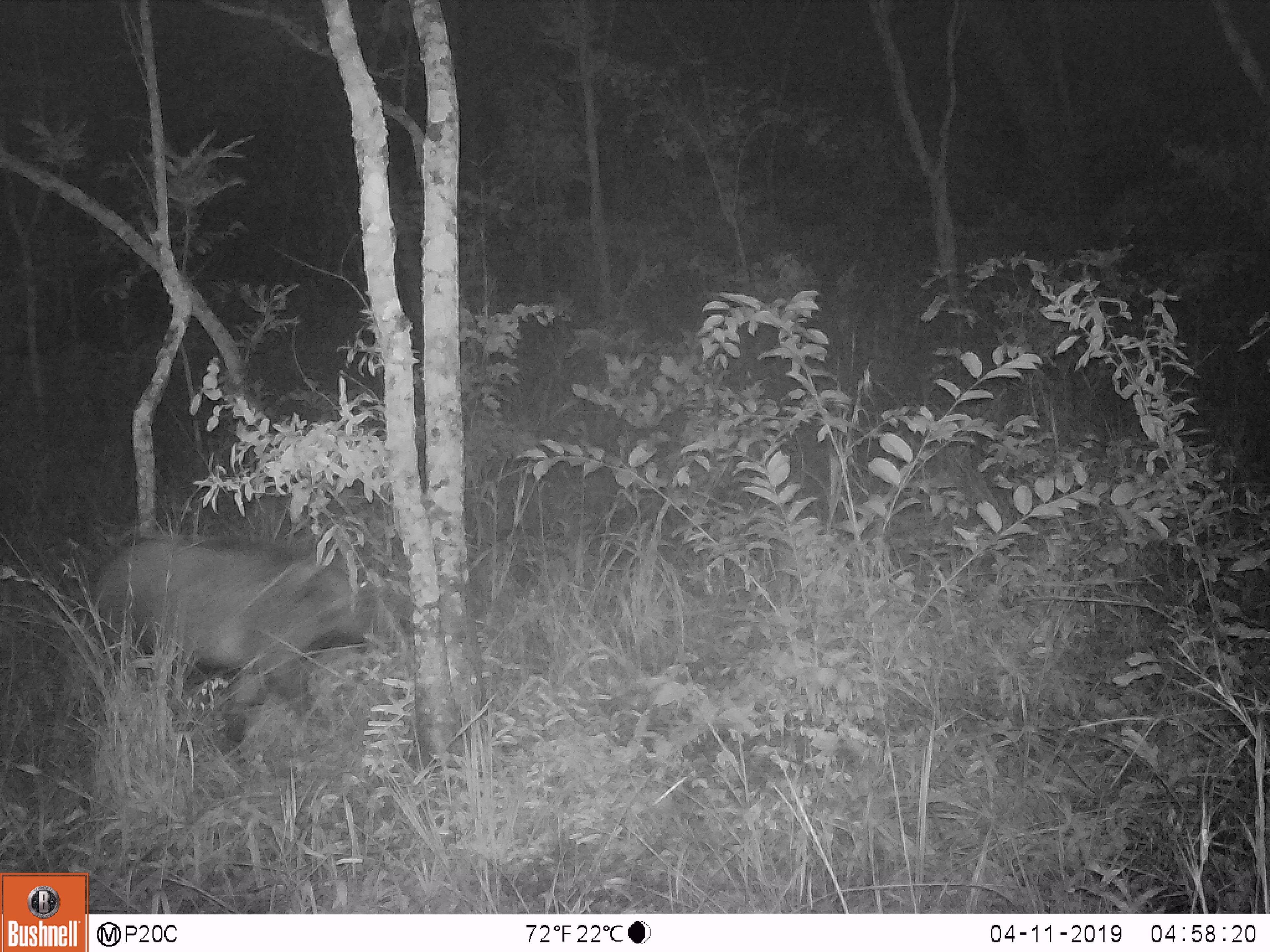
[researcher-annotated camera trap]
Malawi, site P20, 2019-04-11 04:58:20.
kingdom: Animalia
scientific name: Animalia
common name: other animal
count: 1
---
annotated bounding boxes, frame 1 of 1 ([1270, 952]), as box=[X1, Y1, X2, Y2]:
other animal: box=[83, 520, 394, 749]